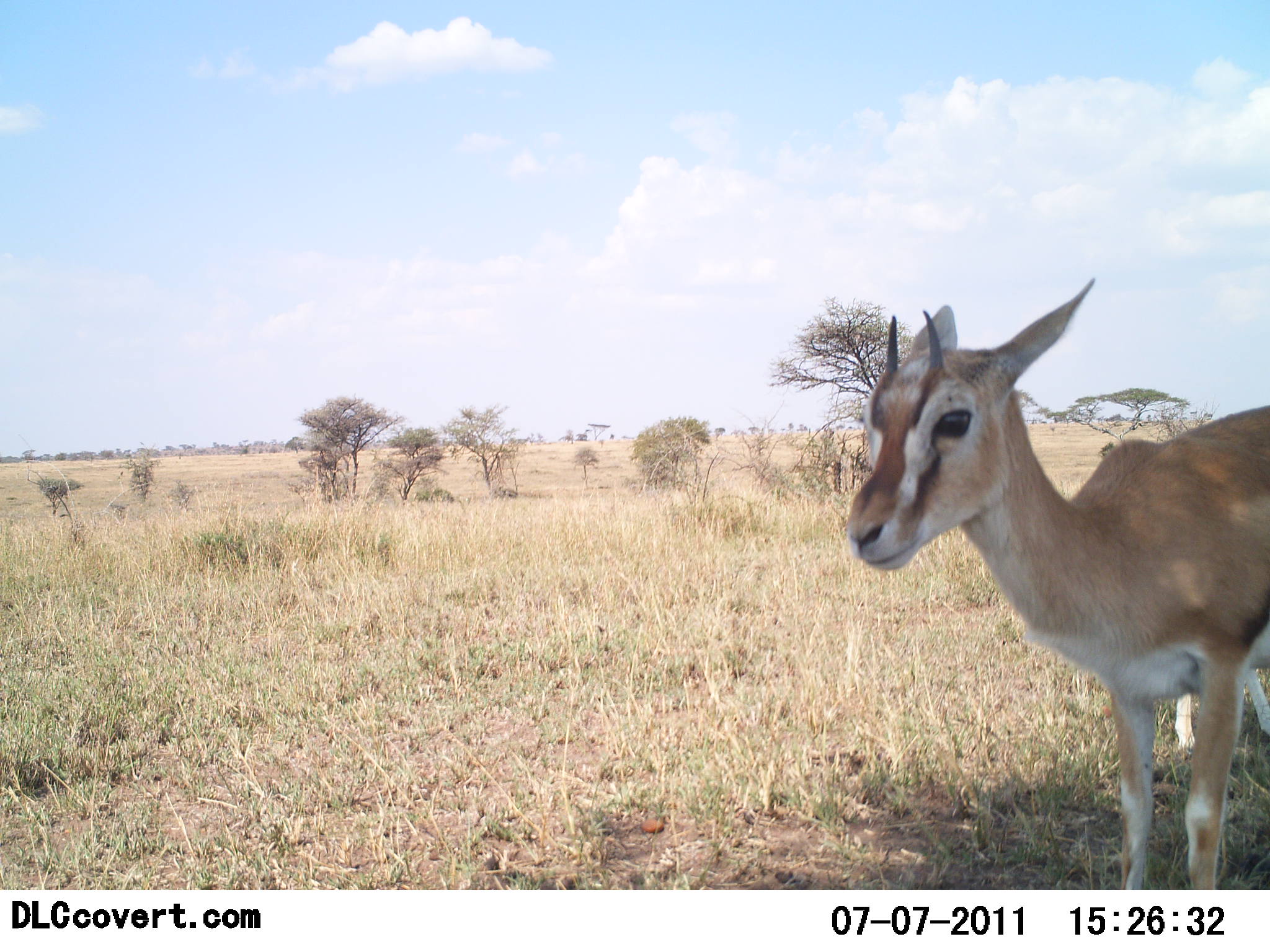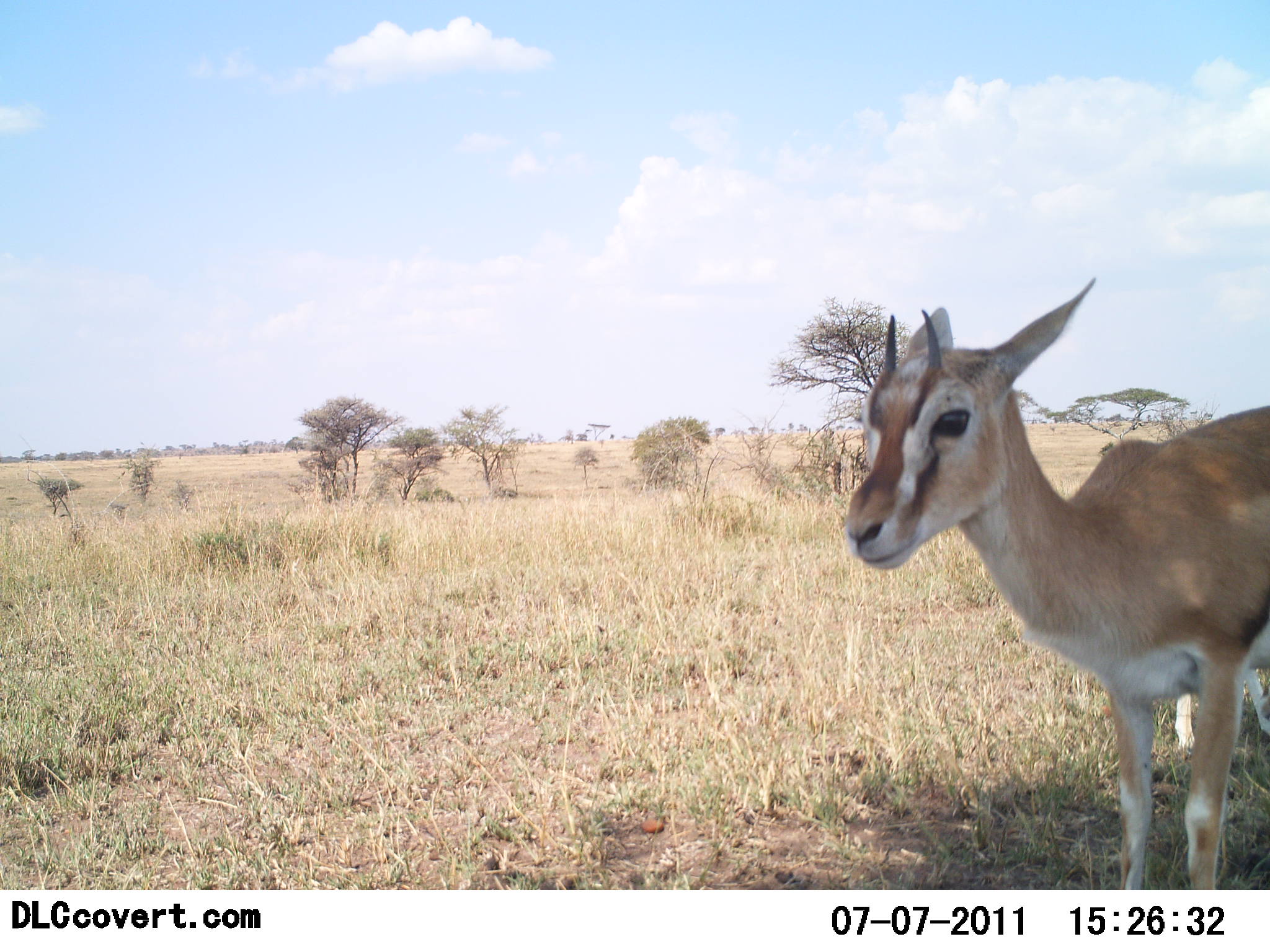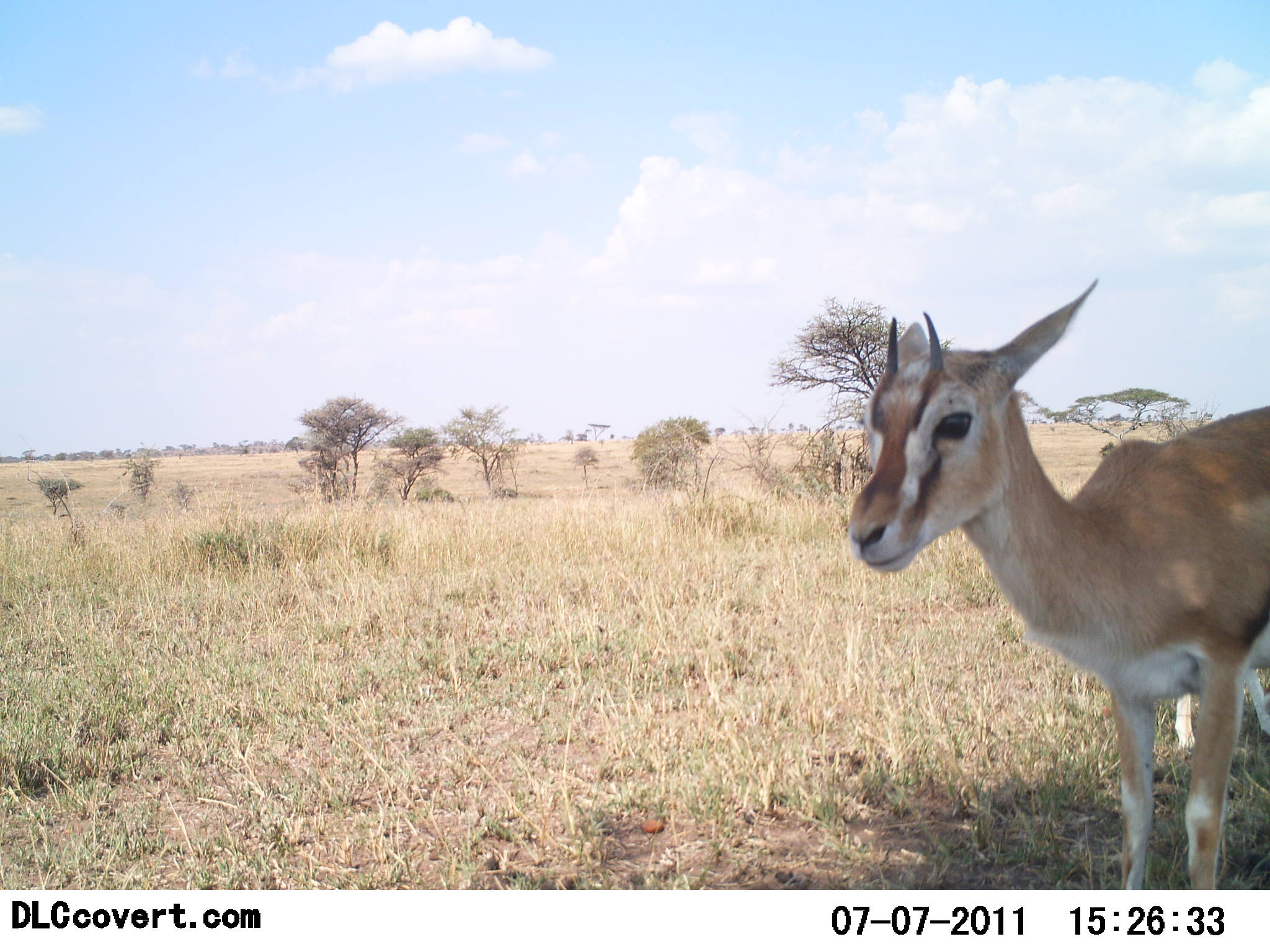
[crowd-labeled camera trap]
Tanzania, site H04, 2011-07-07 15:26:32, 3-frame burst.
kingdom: Animalia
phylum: Chordata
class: Mammalia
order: Artiodactyla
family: Bovidae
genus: Eudorcas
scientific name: Eudorcas thomsonii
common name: thomson's gazelle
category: gazellethomsons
Gazellethomsons (thomson's gazelle) (Eudorcas thomsonii), count 1. Behavior (volunteer vote fractions): standing 100%, resting 0%, moving 0%, interacting 0%. Young present (vote fraction): 36%. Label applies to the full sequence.